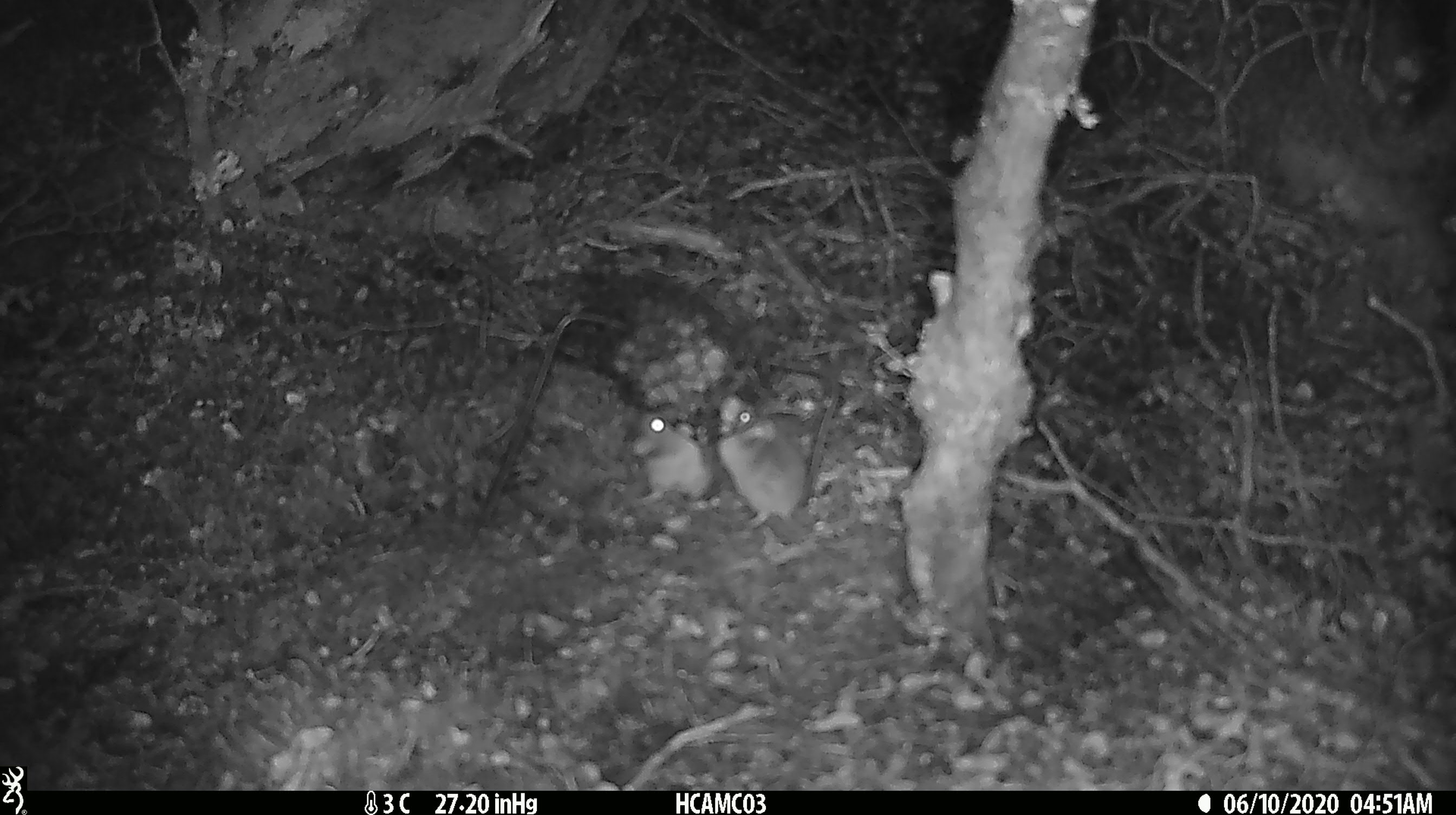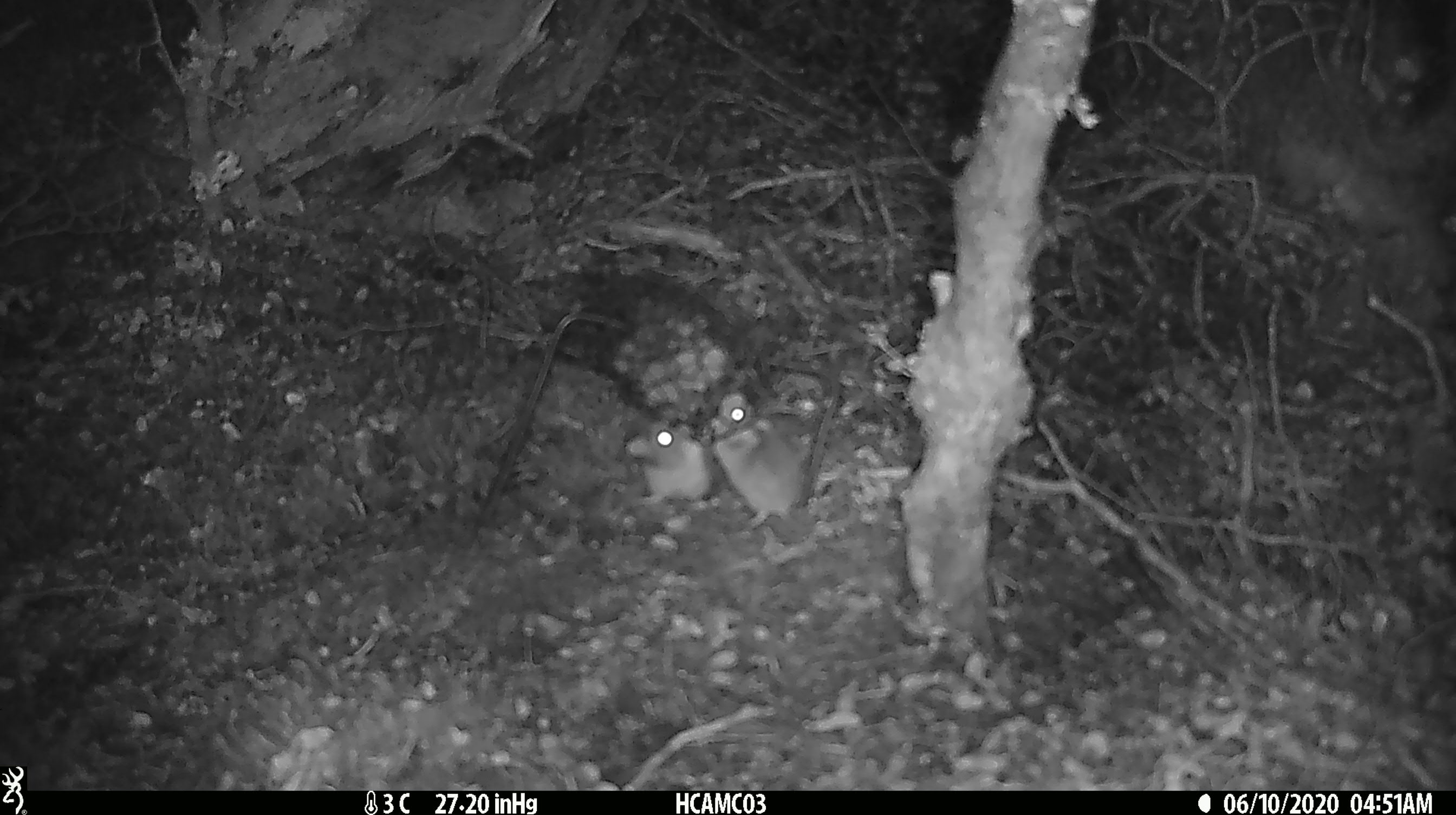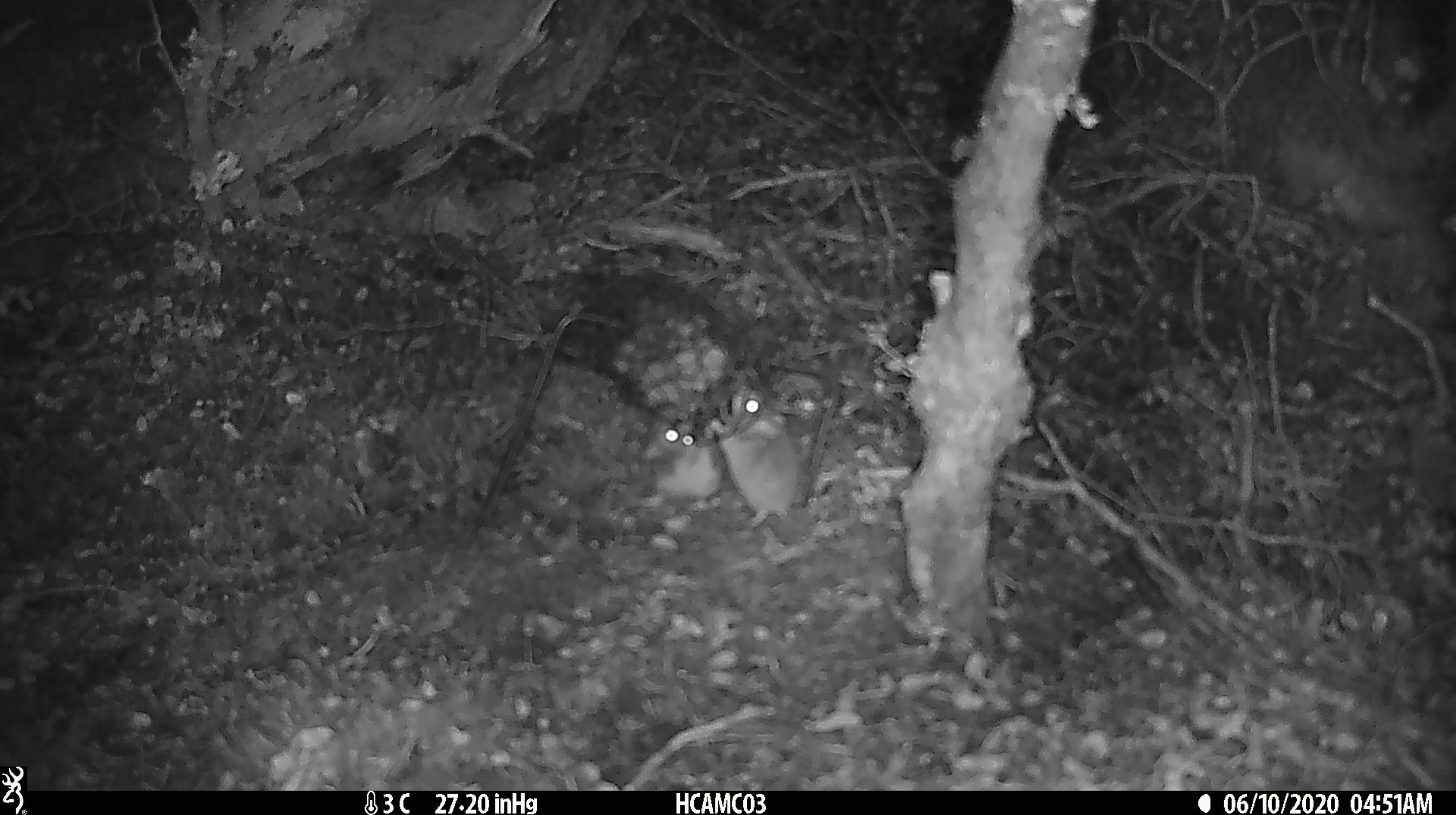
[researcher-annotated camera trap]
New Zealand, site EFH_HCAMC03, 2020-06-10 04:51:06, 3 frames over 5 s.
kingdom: Animalia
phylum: Chordata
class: Mammalia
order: Rodentia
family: Muridae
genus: Mus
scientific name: Mus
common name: mouse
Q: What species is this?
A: Mouse (Mus).